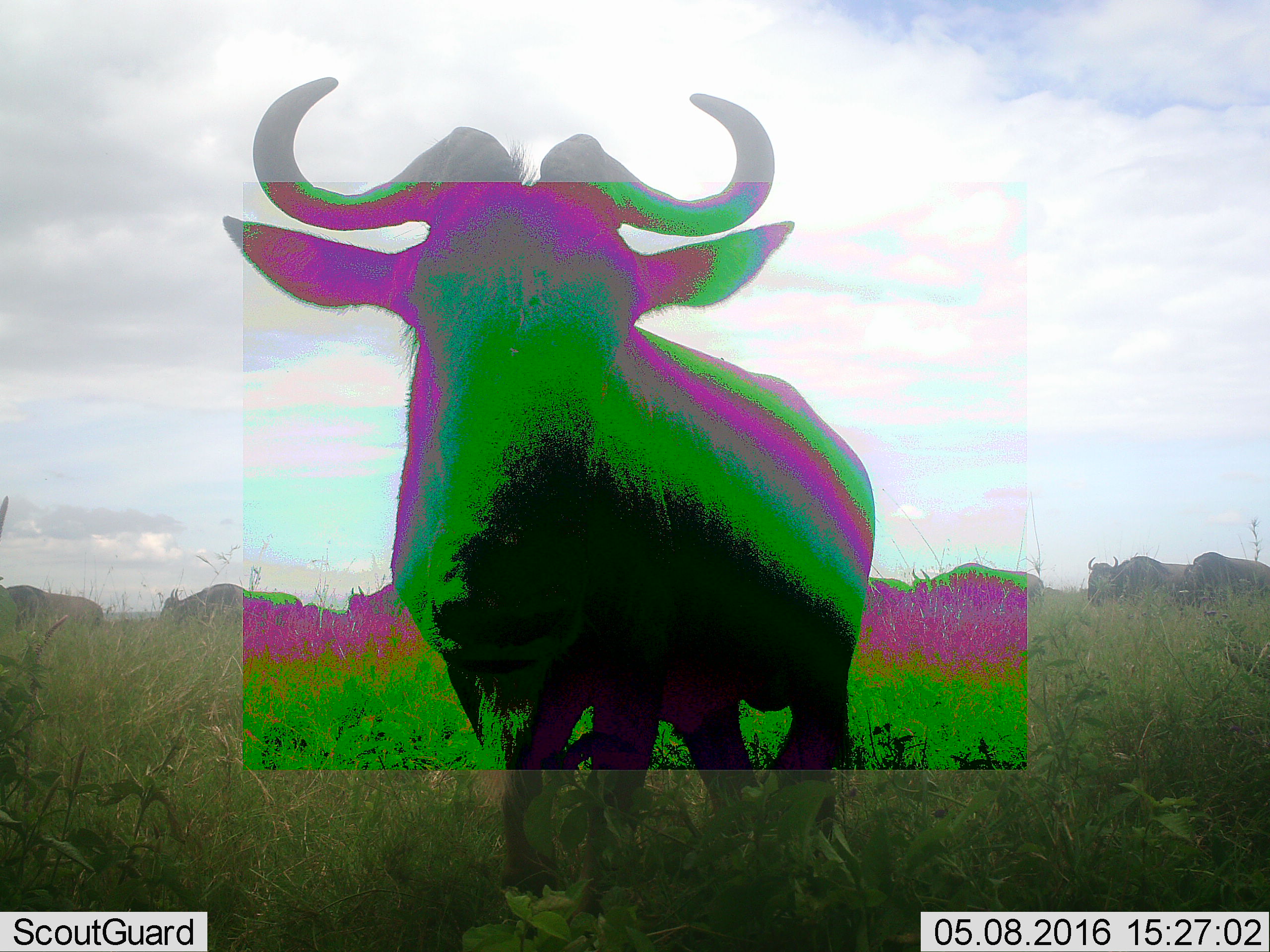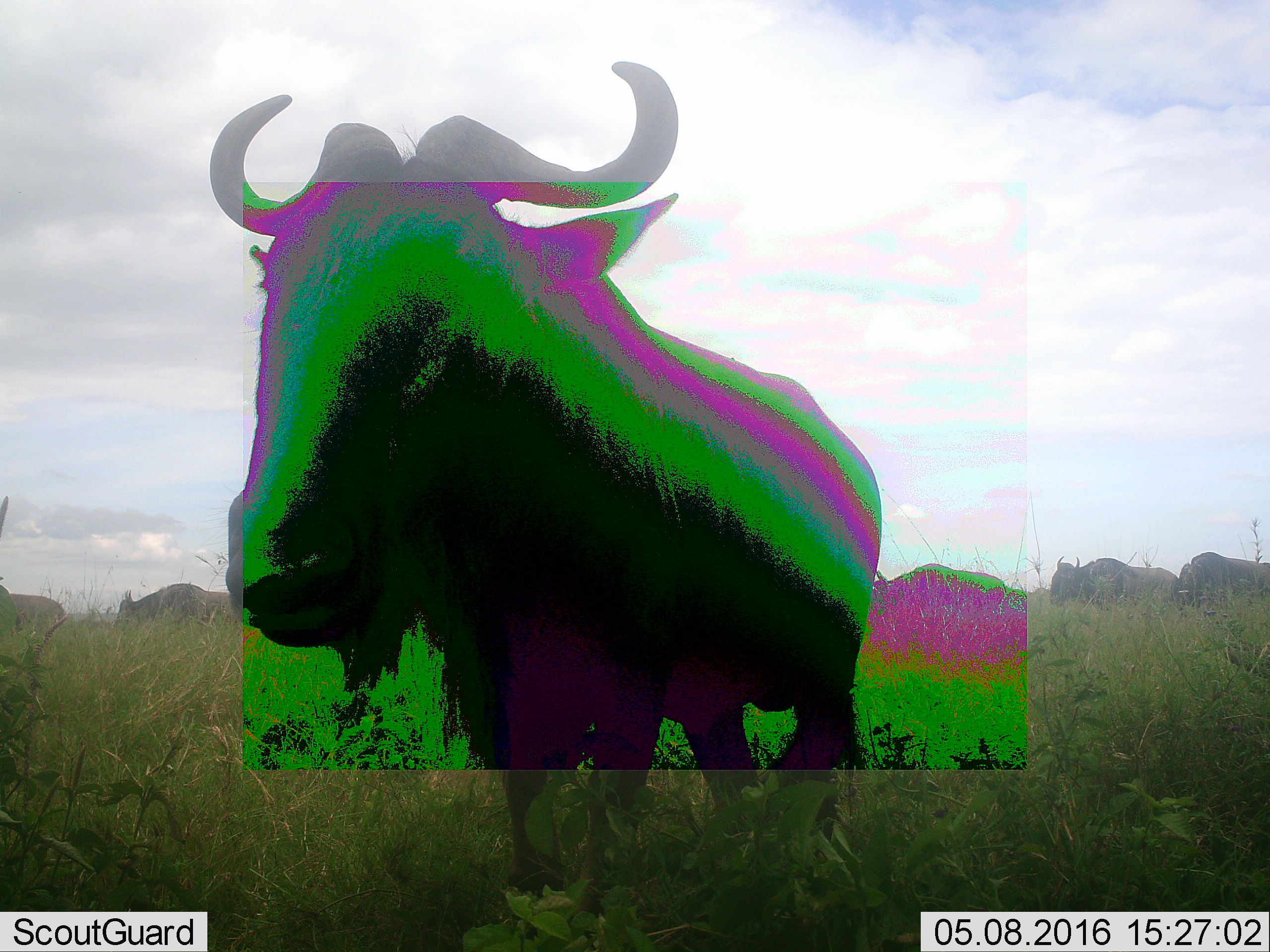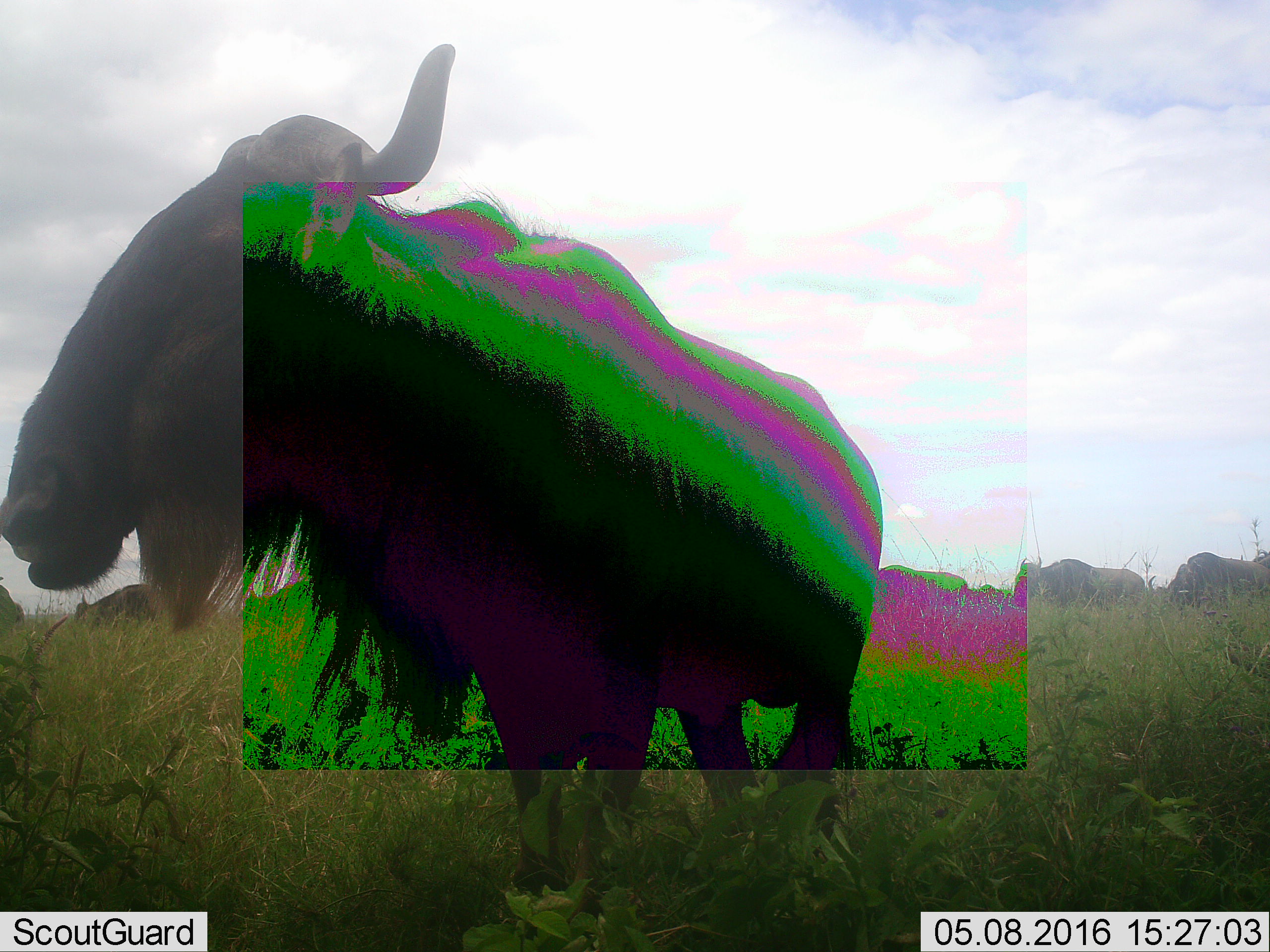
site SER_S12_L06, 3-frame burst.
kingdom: Animalia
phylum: Chordata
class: Mammalia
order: Artiodactyla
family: Bovidae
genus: Connochaetes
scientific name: Connochaetes taurinus taurinus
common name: blue wildebeest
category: wildebeestblue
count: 10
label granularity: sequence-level